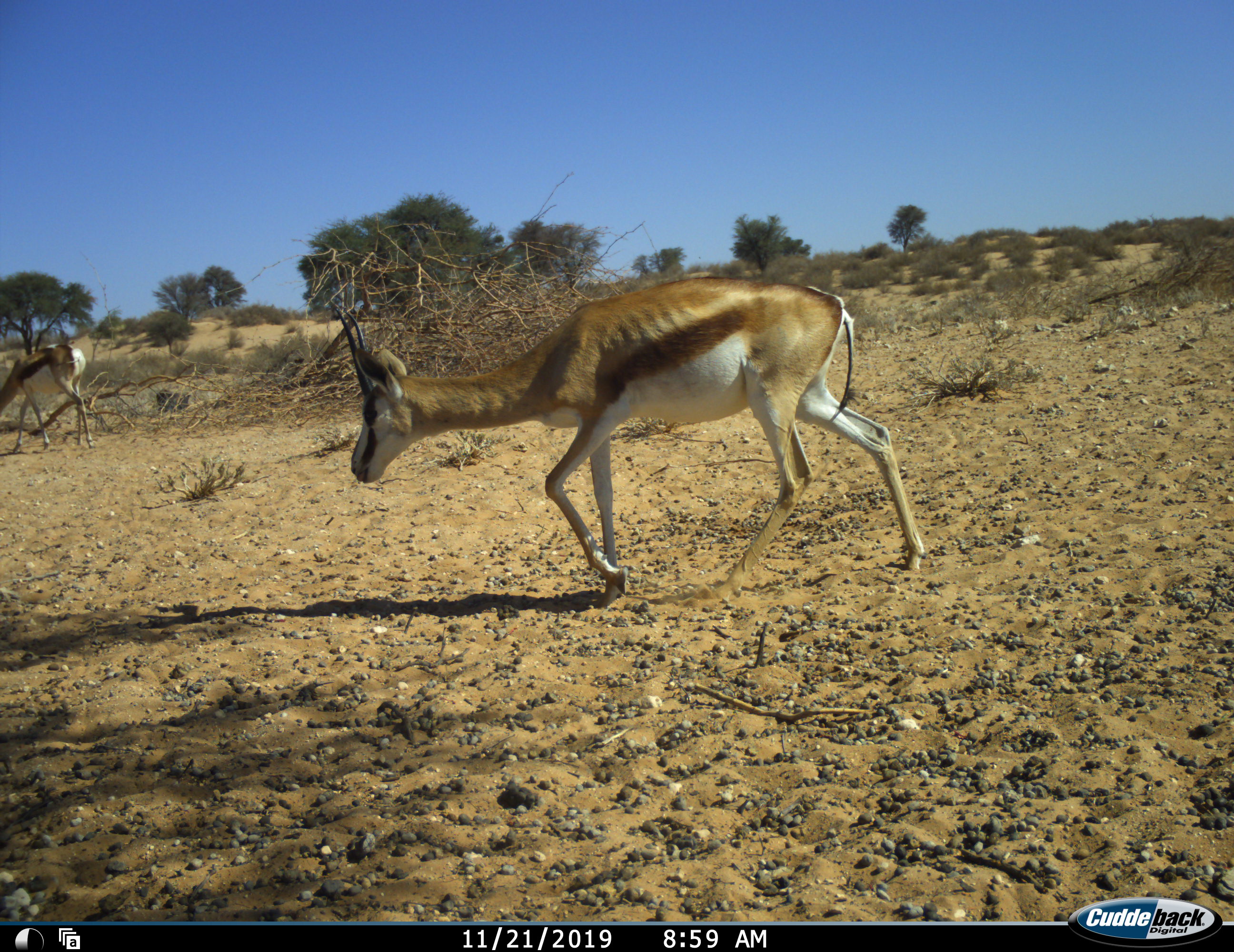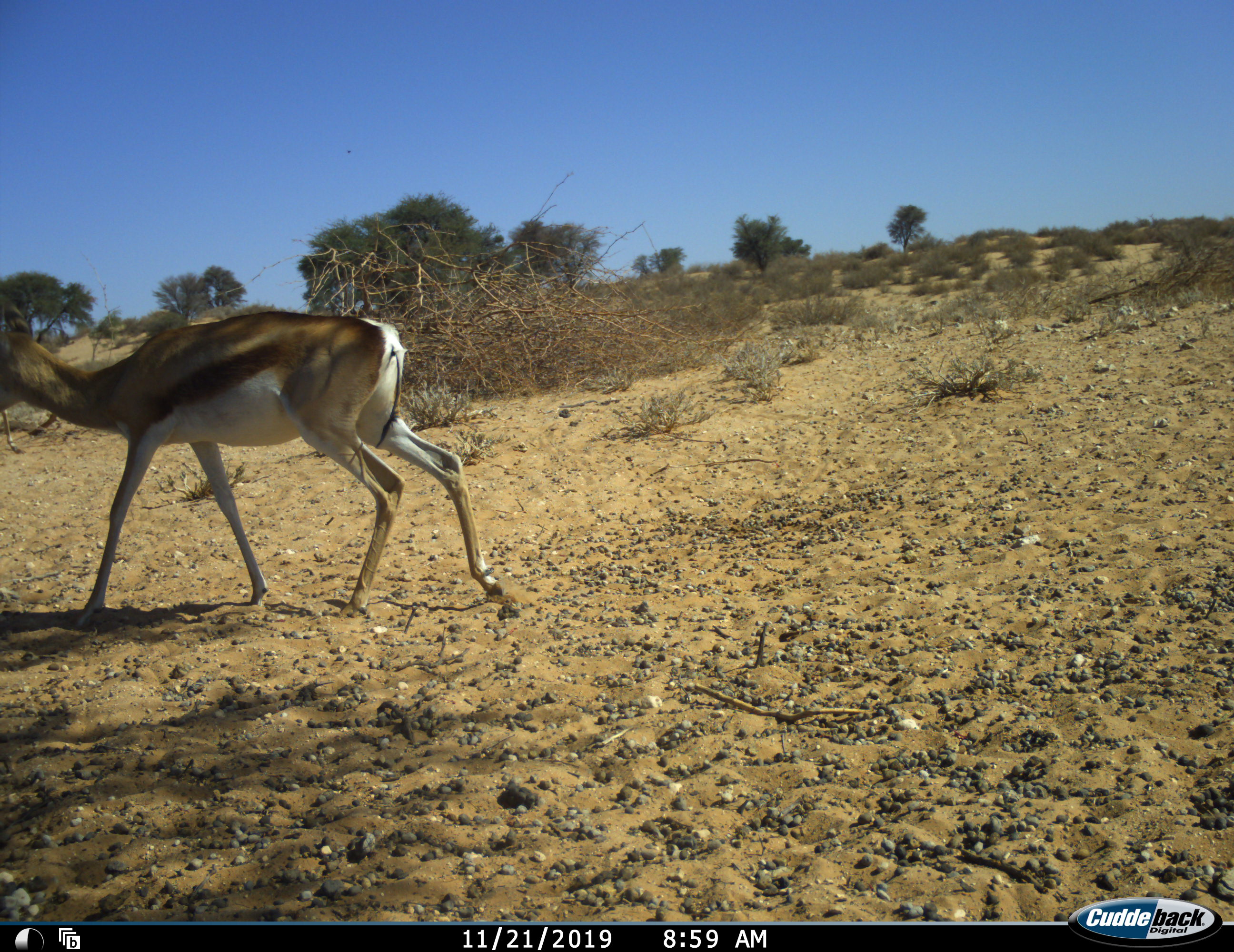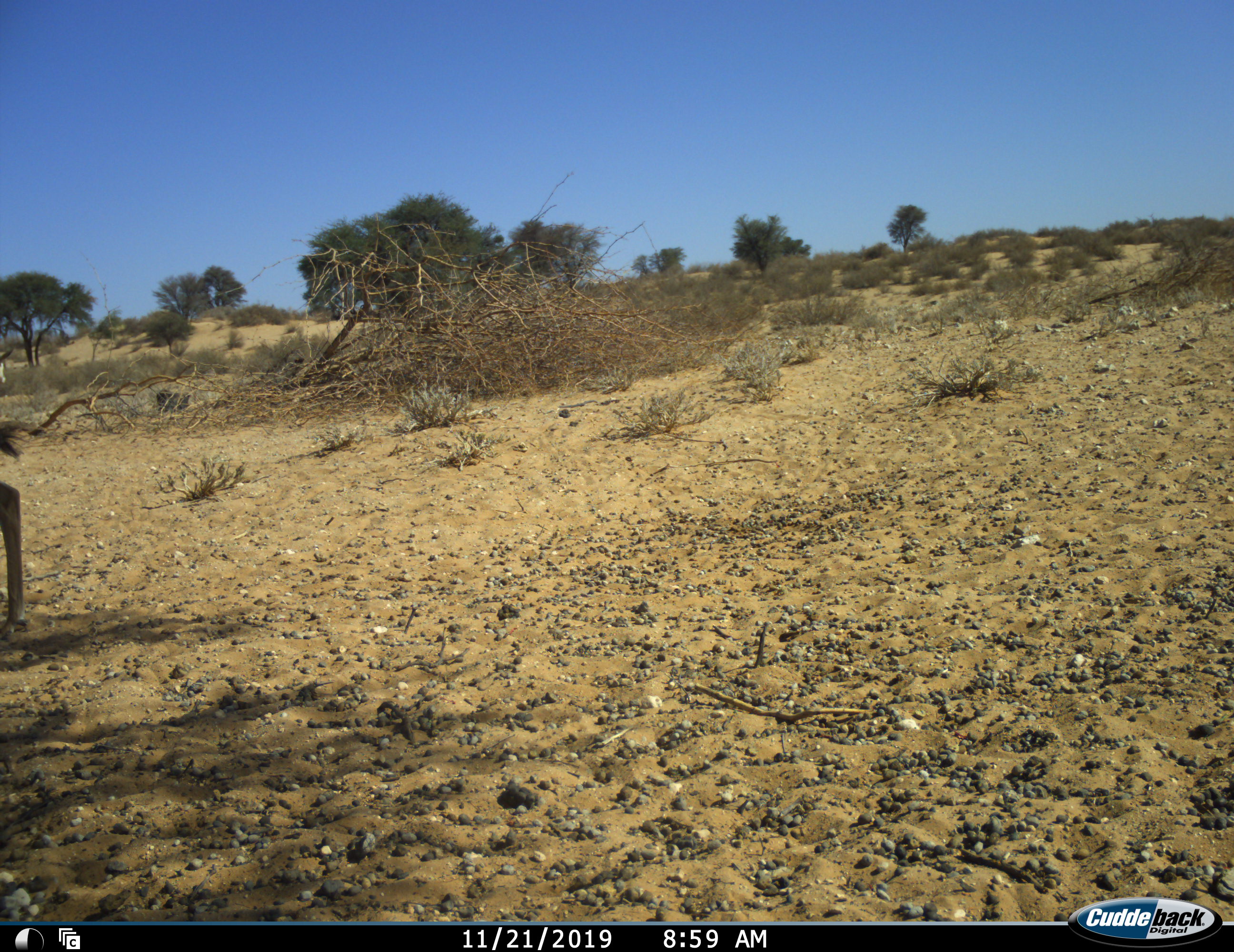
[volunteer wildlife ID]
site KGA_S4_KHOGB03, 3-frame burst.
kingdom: Animalia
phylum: Chordata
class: Mammalia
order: Artiodactyla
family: Bovidae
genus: Antidorcas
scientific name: Antidorcas marsupialis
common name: springbok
Springbok (Antidorcas marsupialis), count 2. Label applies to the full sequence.